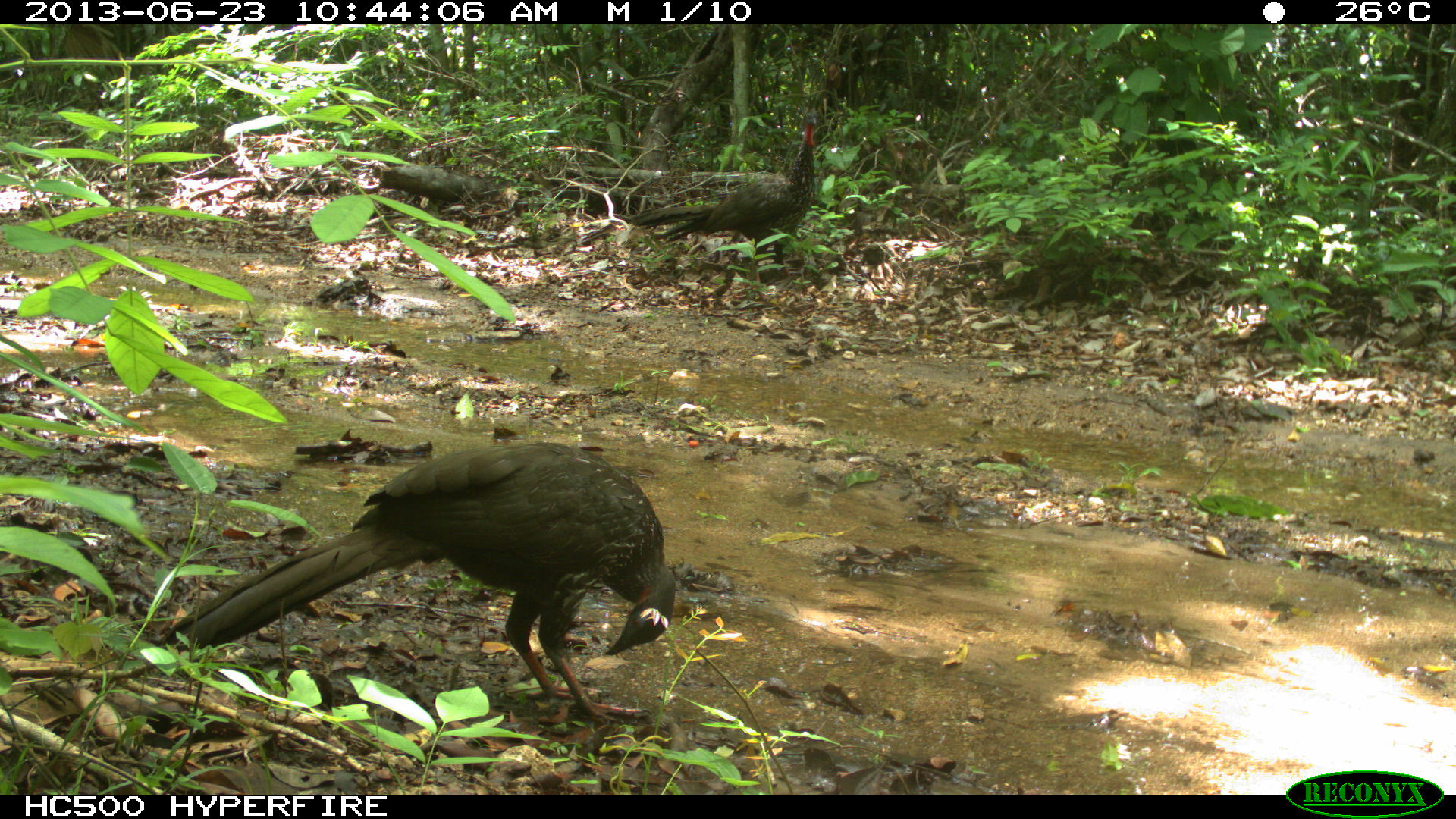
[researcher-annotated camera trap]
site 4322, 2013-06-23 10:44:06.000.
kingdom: Animalia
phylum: Chordata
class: Aves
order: Galliformes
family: Cracidae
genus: Penelope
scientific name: Penelope purpurascens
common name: crested guan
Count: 1.